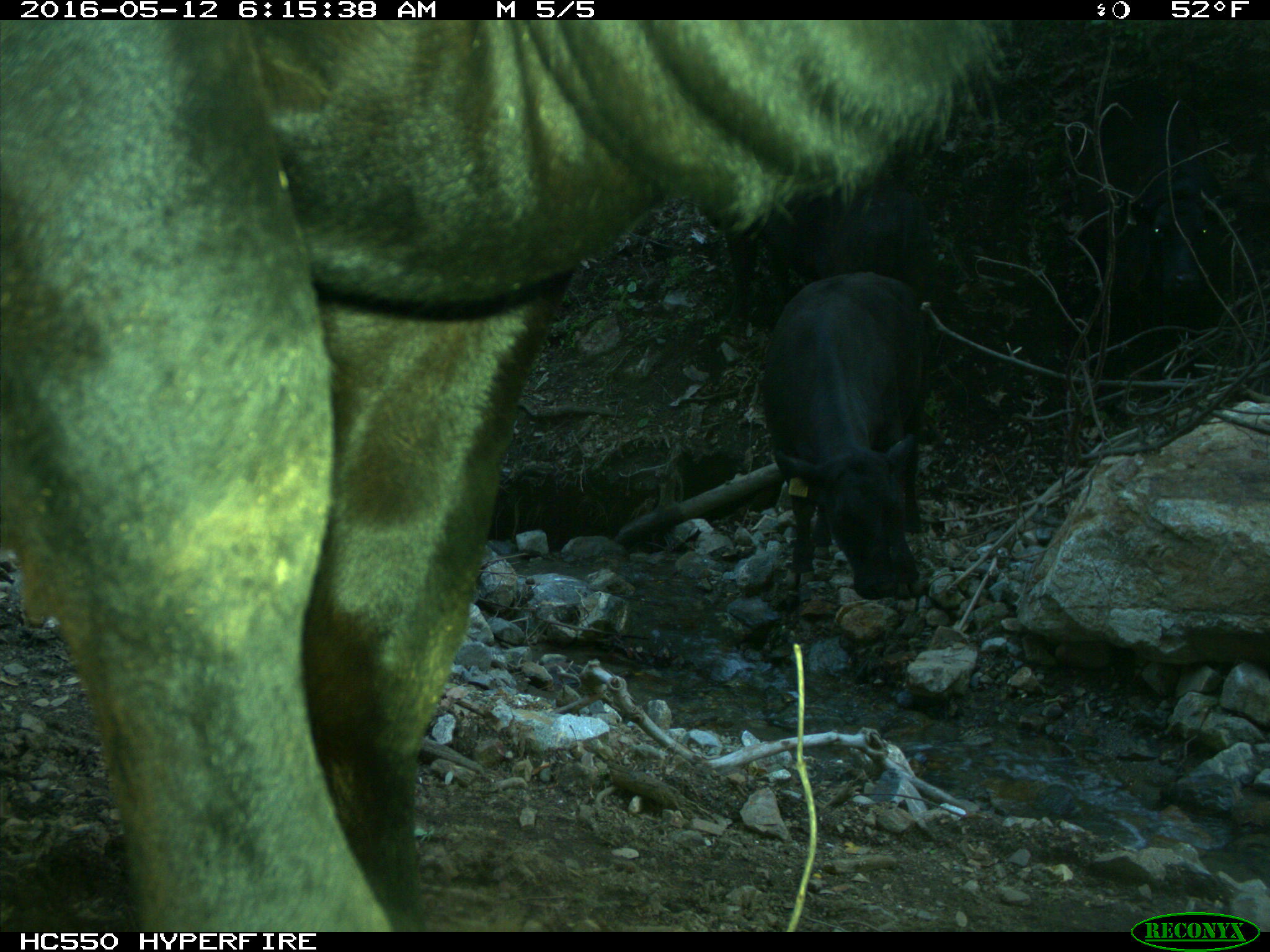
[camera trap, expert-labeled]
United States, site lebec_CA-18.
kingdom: Animalia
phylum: Chordata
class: Mammalia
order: Artiodactyla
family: Bovidae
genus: Bos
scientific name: Bos taurus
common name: domestic cow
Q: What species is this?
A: Bos taurus (domestic cow).